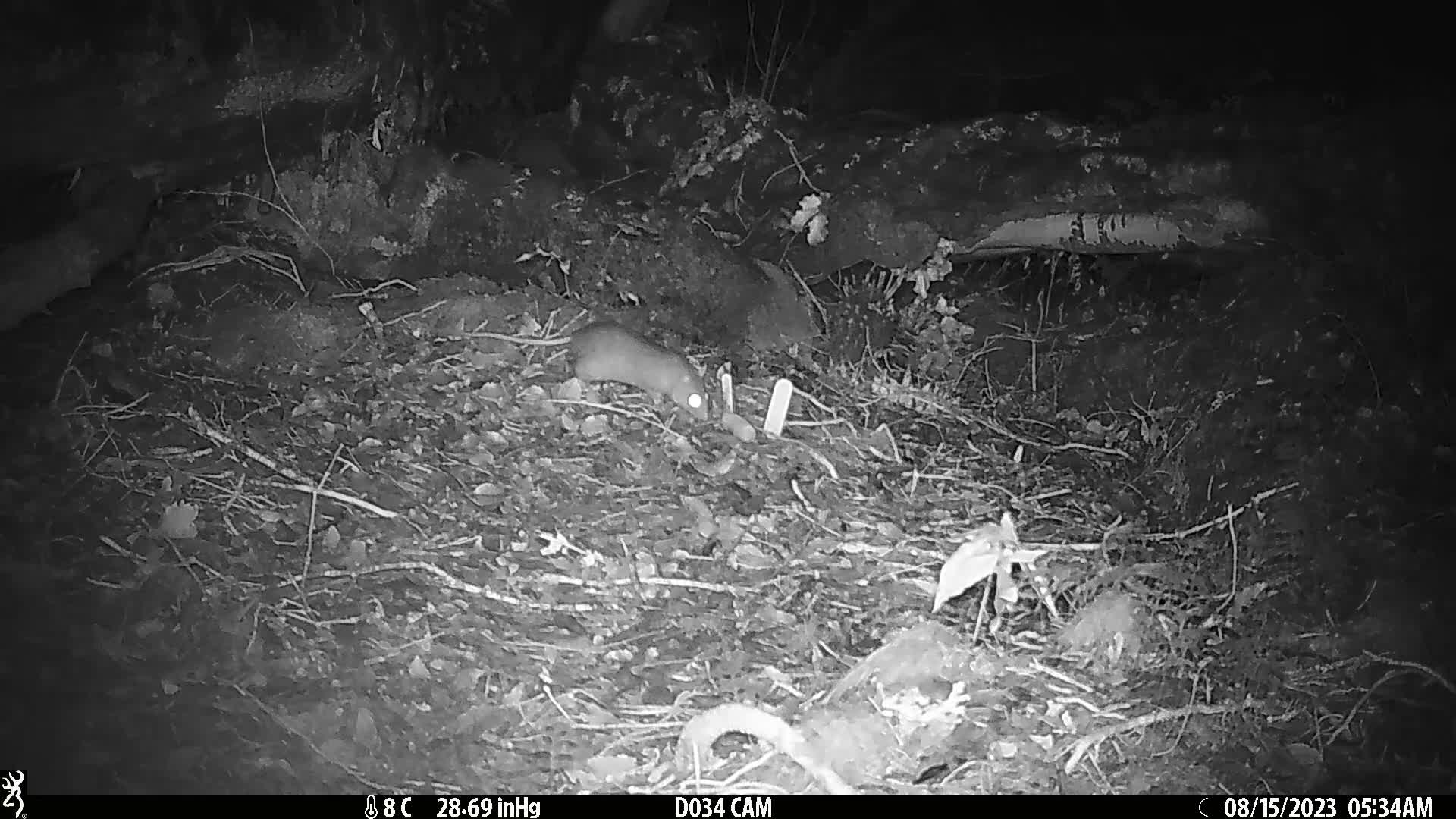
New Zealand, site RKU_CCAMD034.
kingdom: Animalia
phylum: Chordata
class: Mammalia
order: Rodentia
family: Muridae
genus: Rattus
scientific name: Rattus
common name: rat